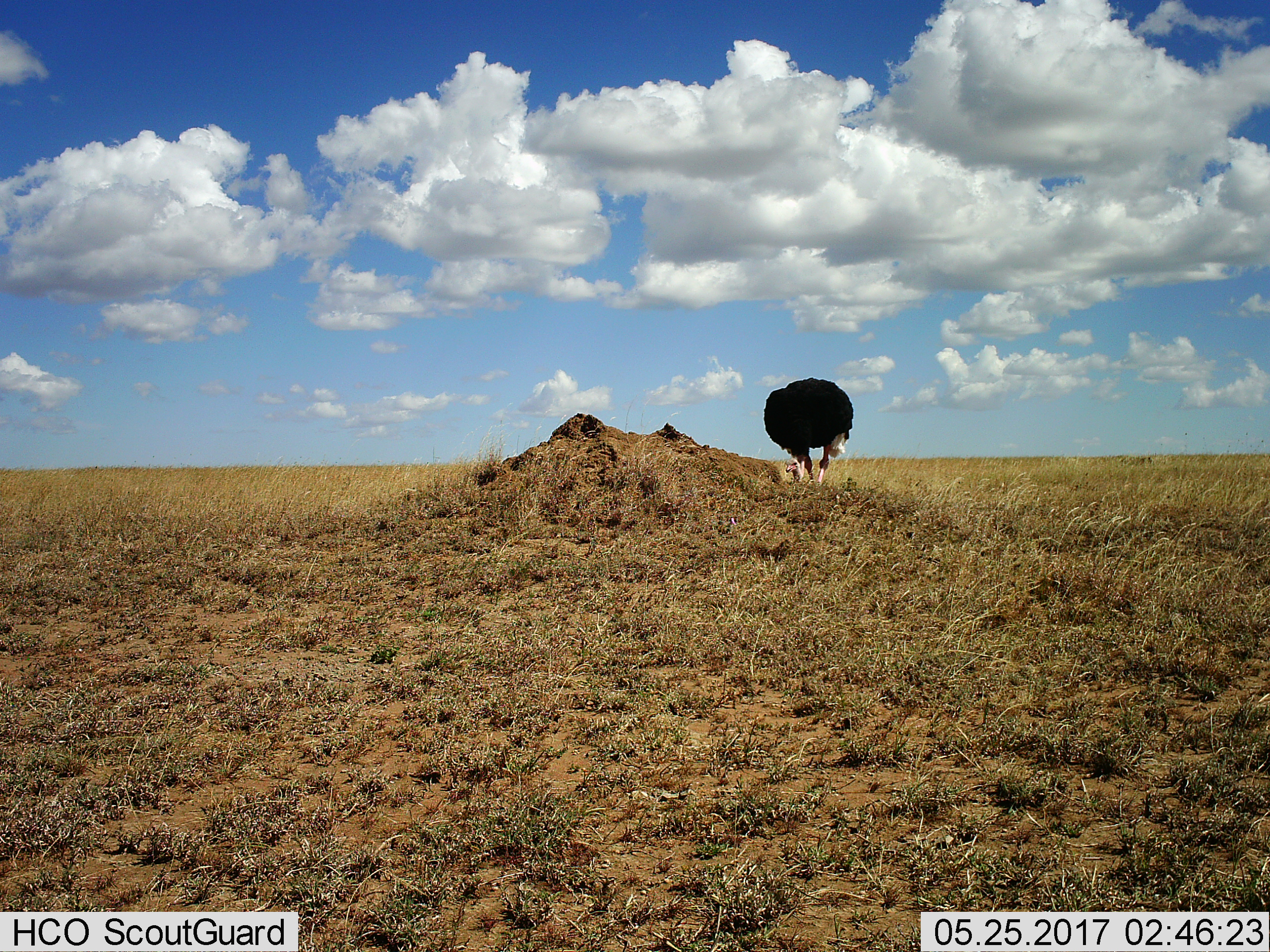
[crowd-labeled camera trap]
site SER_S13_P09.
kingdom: Animalia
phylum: Chordata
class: Aves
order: Struthioniformes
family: Struthionidae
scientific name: Struthionidae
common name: ostrich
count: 1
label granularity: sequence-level